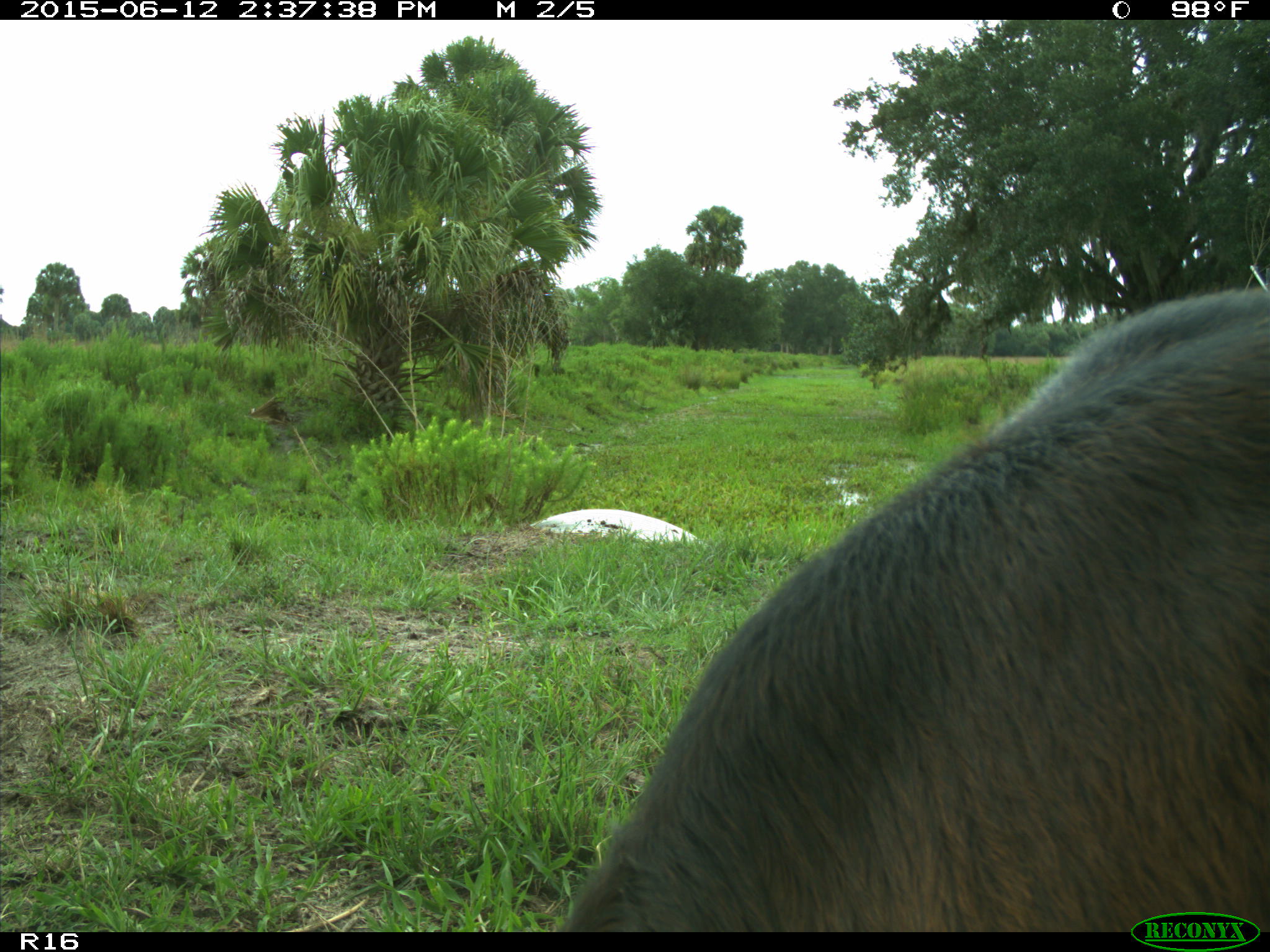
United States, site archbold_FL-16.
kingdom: Animalia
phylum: Chordata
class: Mammalia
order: Artiodactyla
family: Bovidae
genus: Bos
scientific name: Bos taurus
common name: domestic cow